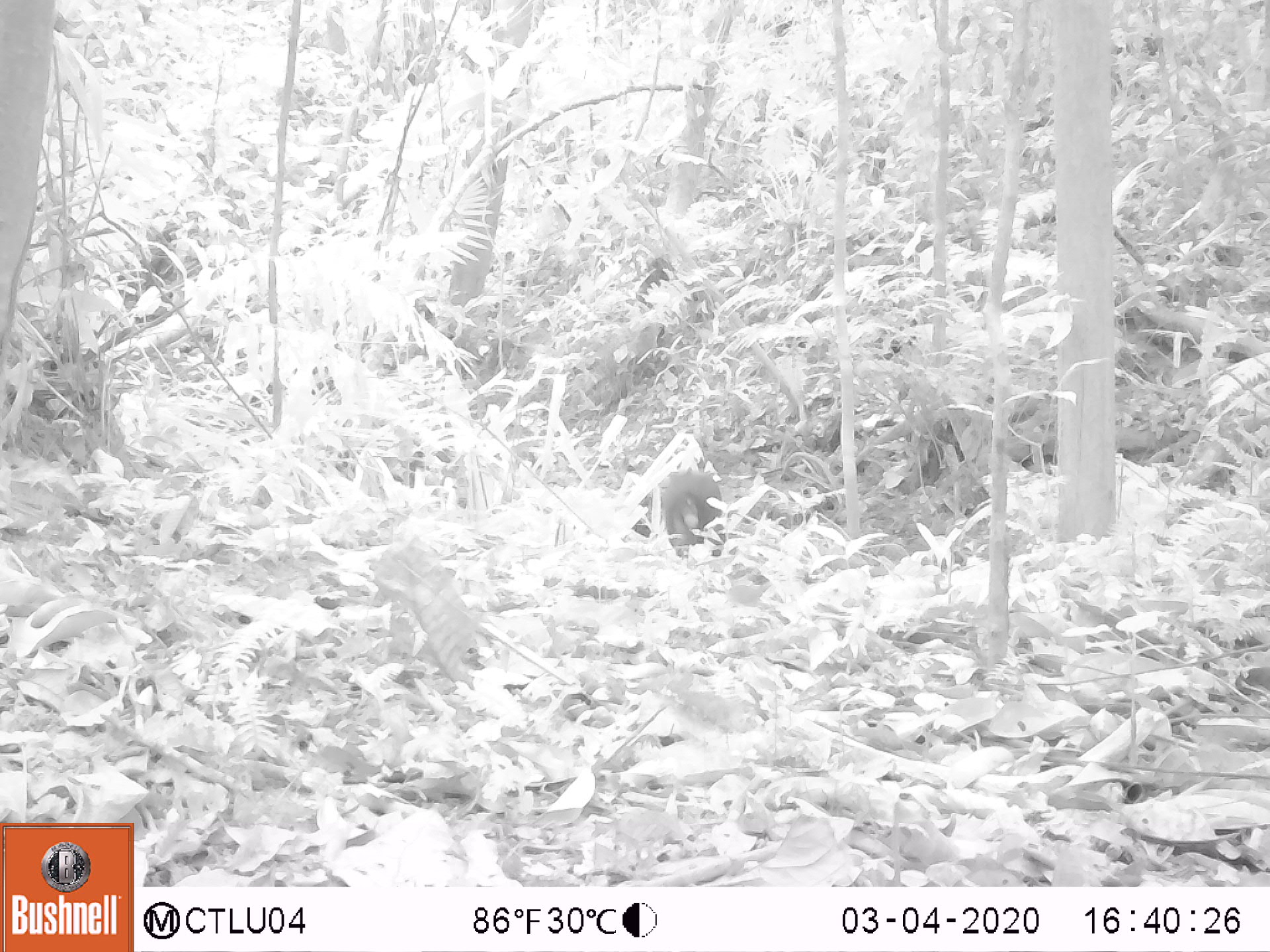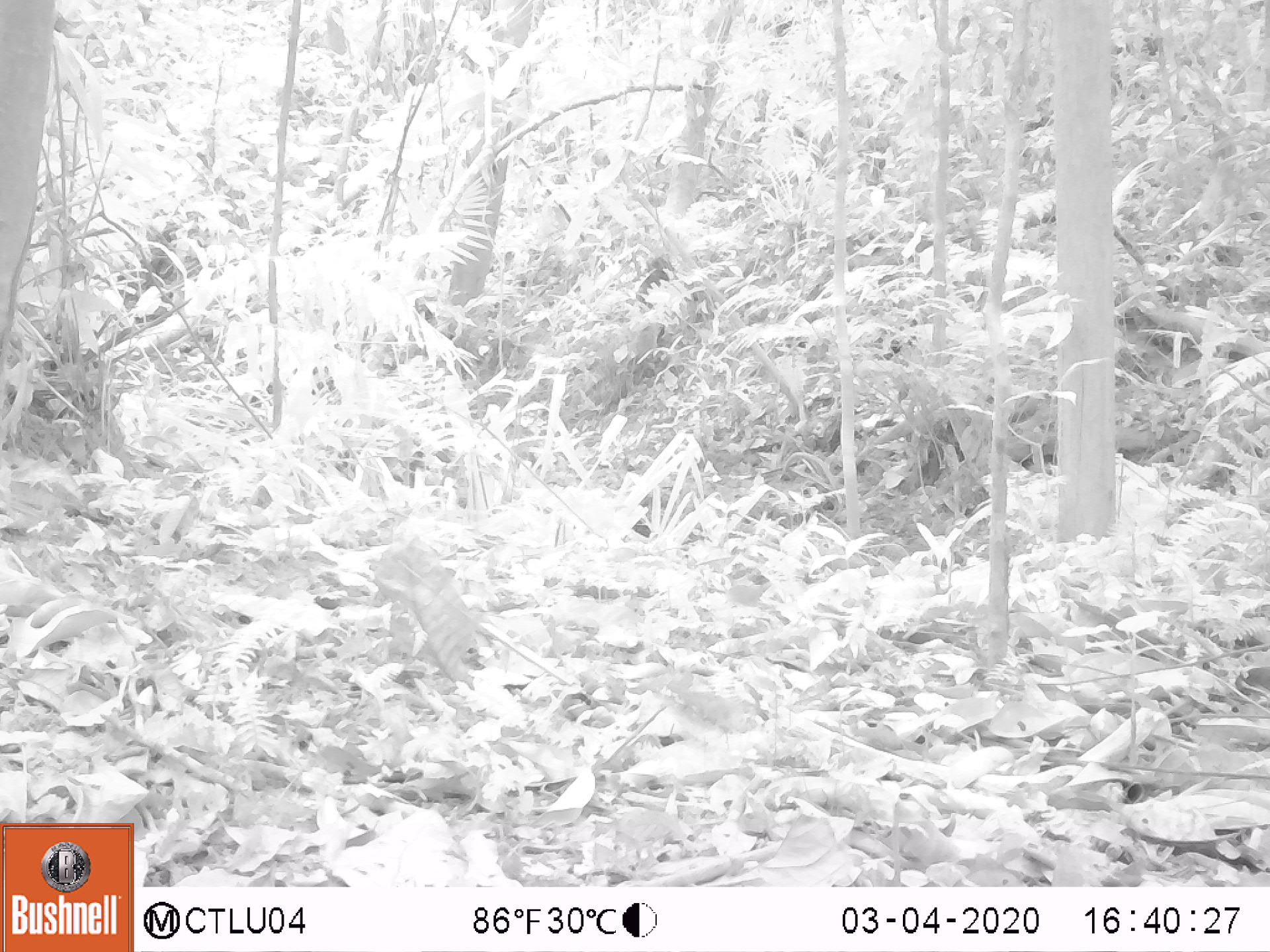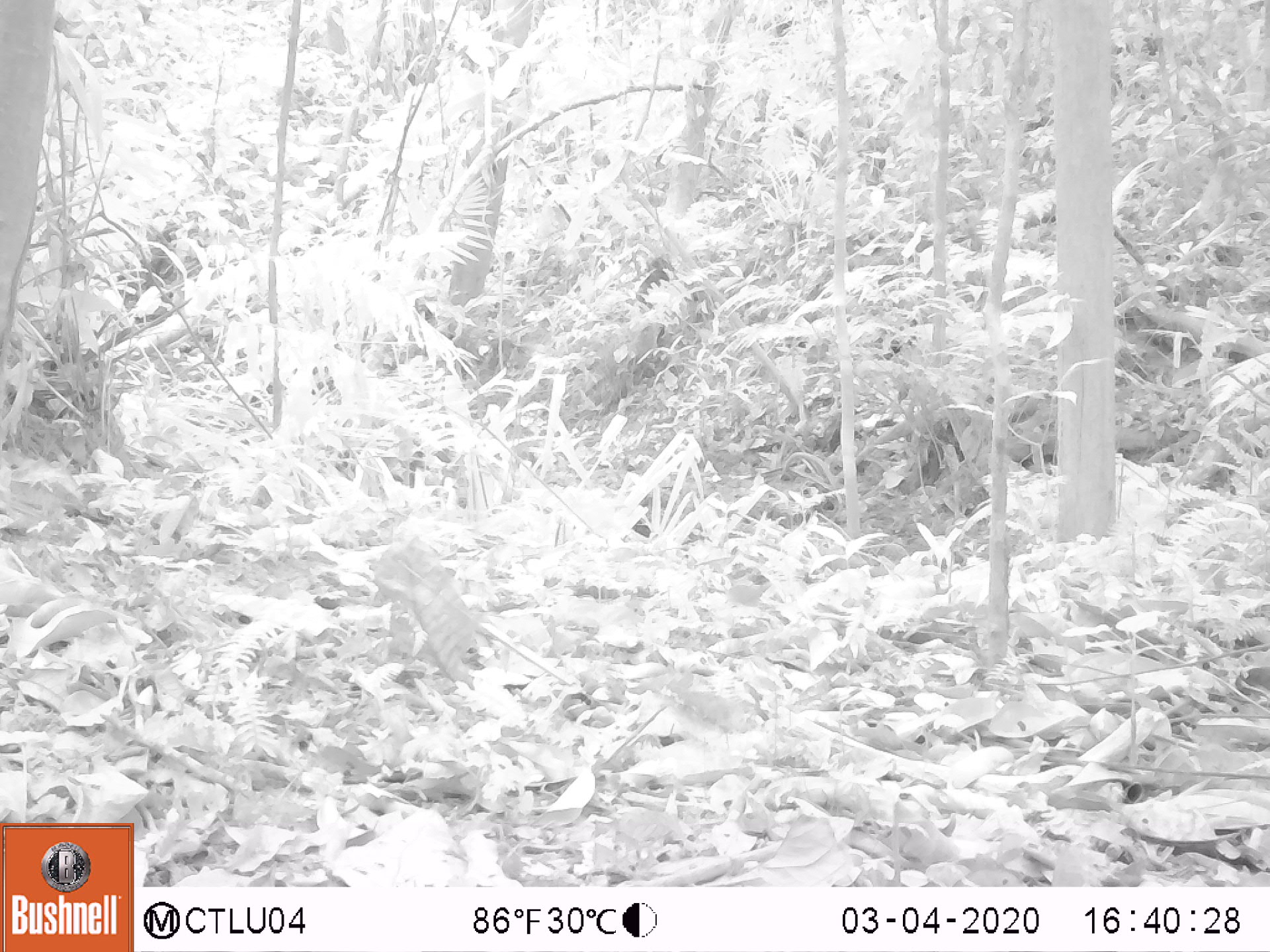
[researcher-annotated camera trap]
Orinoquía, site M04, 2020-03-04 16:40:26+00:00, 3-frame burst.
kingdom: Animalia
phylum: Chordata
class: Mammalia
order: Rodentia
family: Dasyproctidae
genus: Dasyprocta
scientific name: Dasyprocta fuliginosa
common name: black agouti